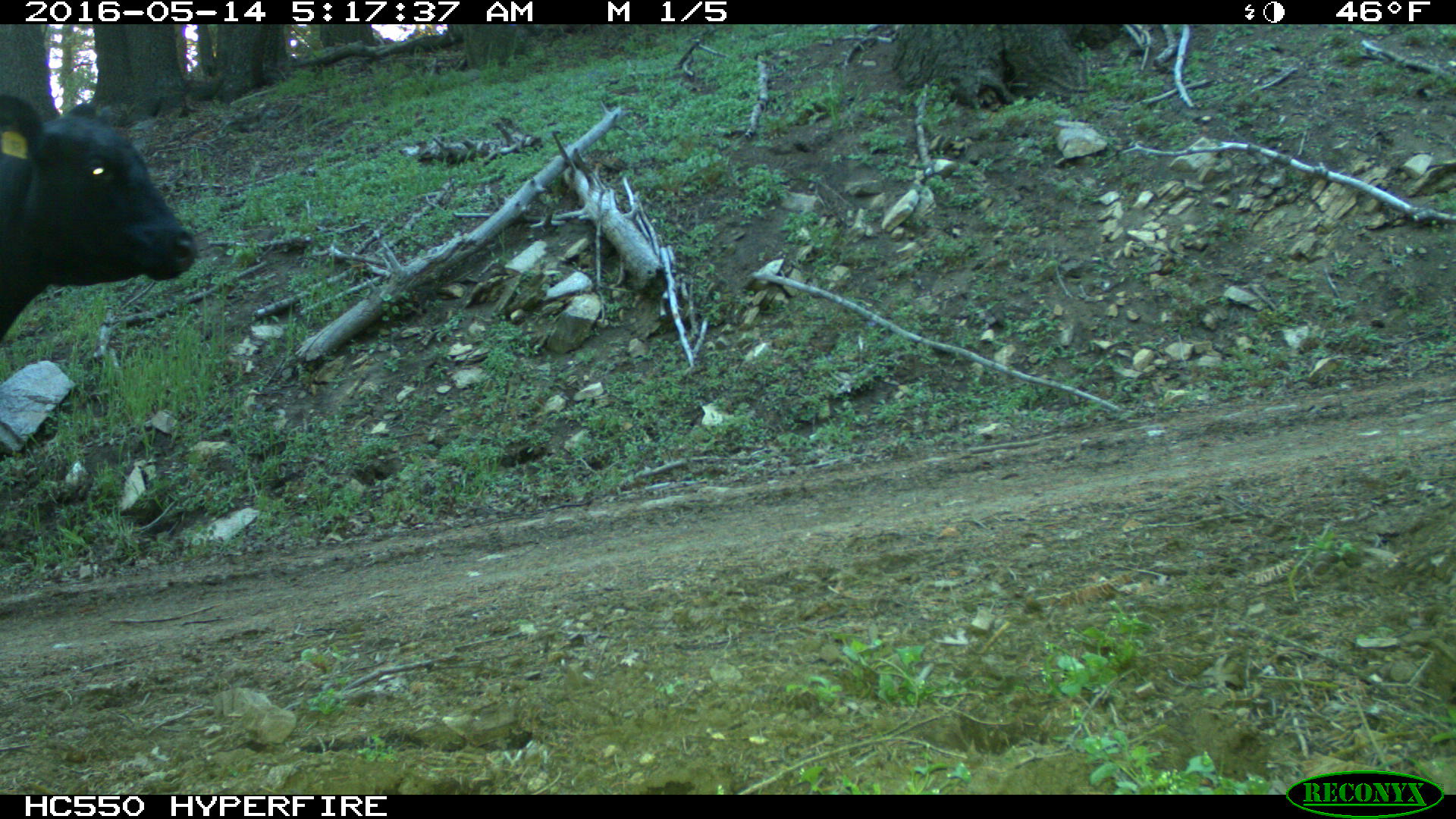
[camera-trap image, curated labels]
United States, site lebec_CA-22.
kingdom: Animalia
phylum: Chordata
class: Mammalia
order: Artiodactyla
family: Bovidae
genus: Bos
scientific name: Bos taurus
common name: domestic cow